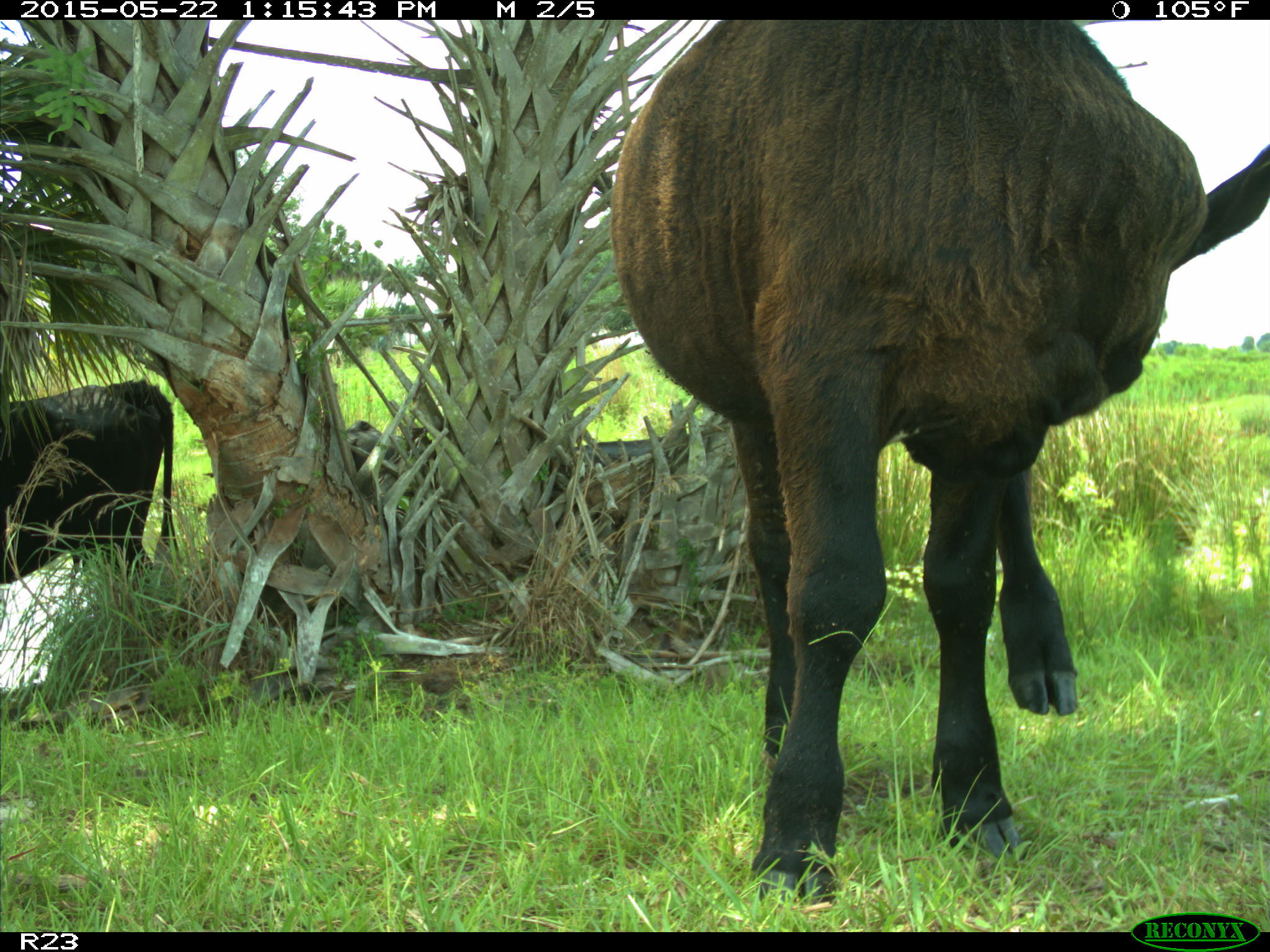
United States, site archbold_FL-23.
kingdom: Animalia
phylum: Chordata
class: Mammalia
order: Artiodactyla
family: Bovidae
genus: Bos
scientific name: Bos taurus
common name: domestic cow